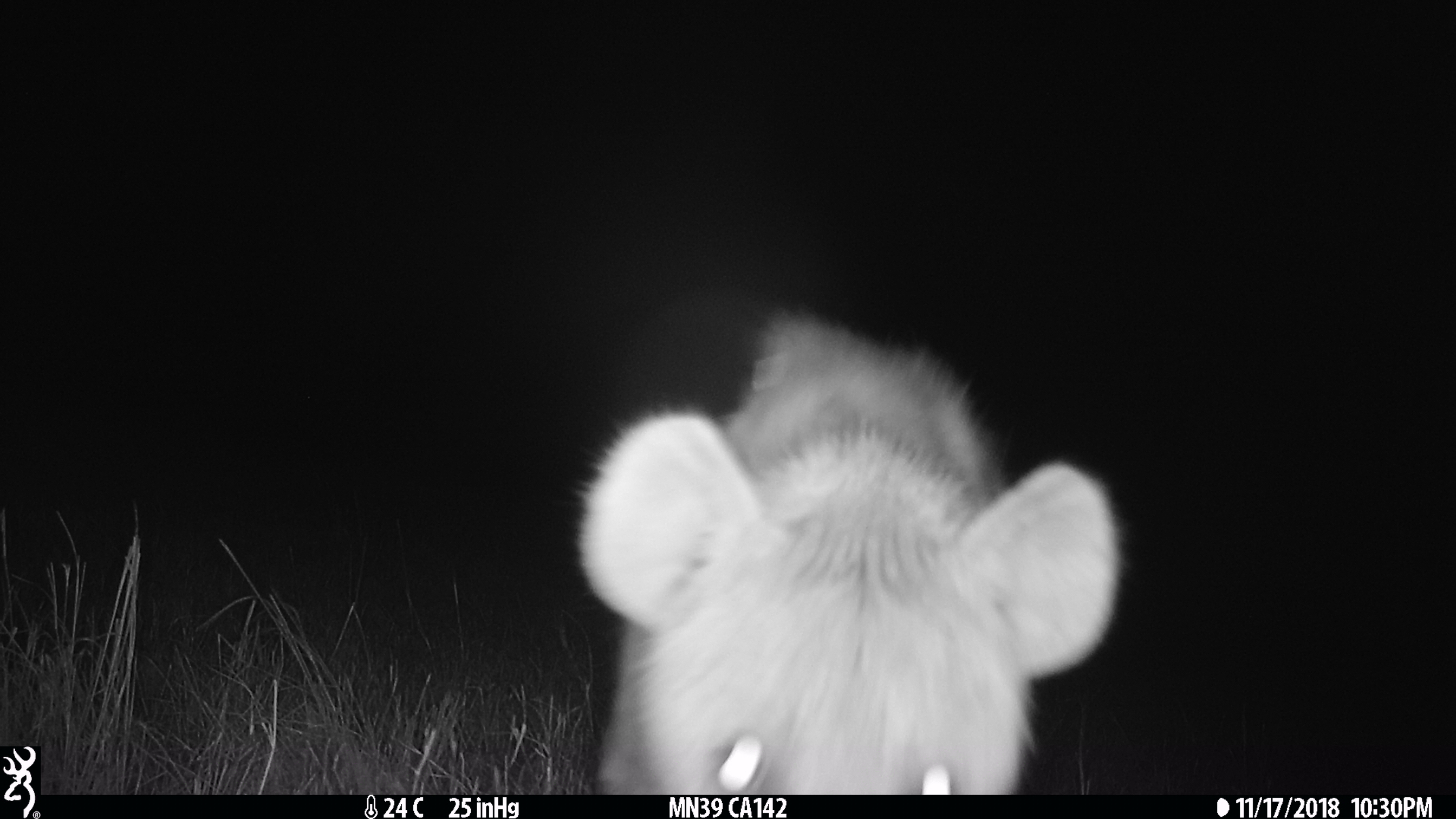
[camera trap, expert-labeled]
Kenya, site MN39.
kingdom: Animalia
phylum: Chordata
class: Mammalia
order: Carnivora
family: Hyaenidae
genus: Crocuta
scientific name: Crocuta crocuta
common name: spotted hyena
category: hyena spotted